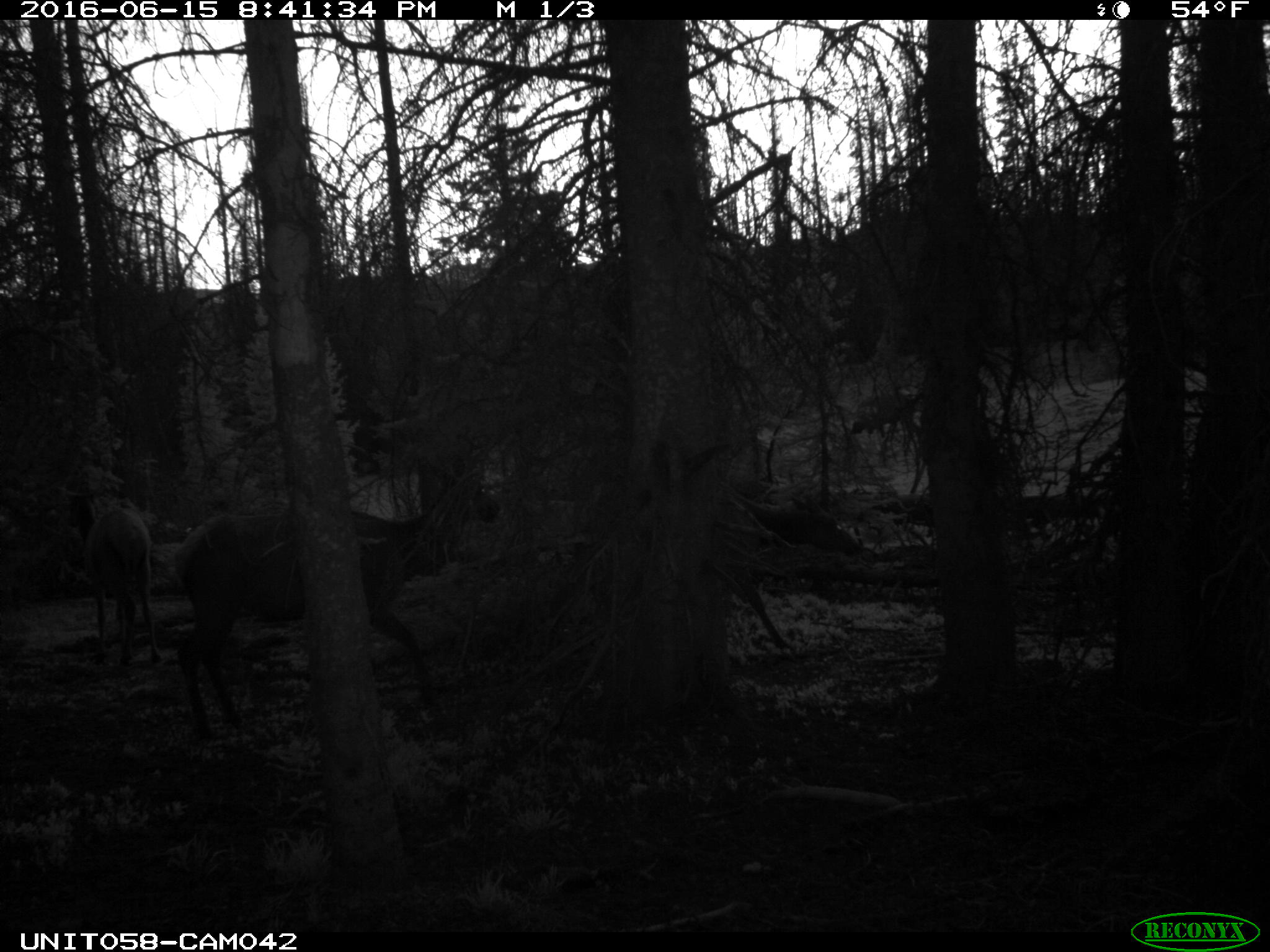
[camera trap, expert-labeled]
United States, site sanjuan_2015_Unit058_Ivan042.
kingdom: Animalia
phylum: Chordata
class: Mammalia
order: Artiodactyla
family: Cervidae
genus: Cervus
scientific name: Cervus elaphus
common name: red deer